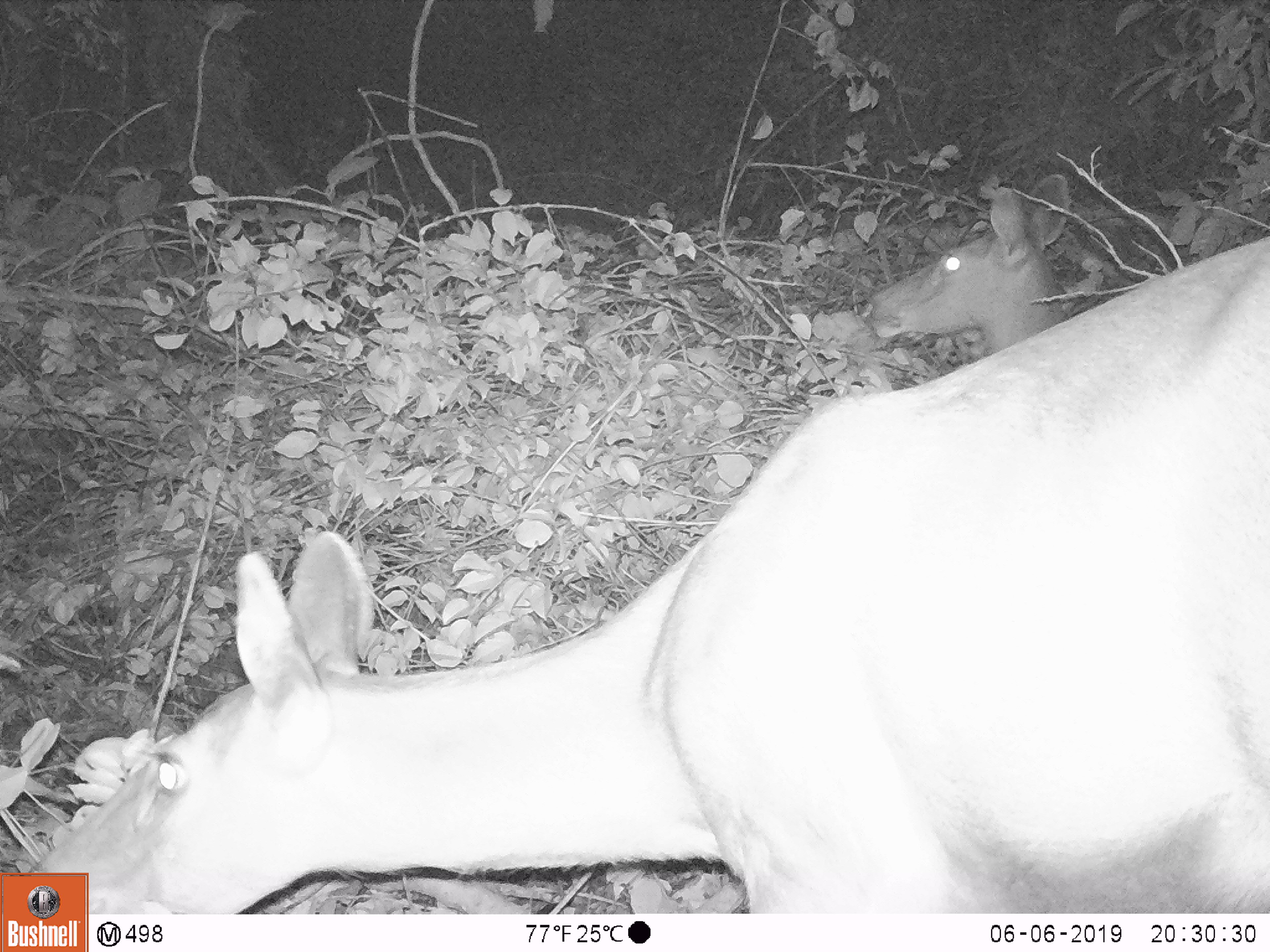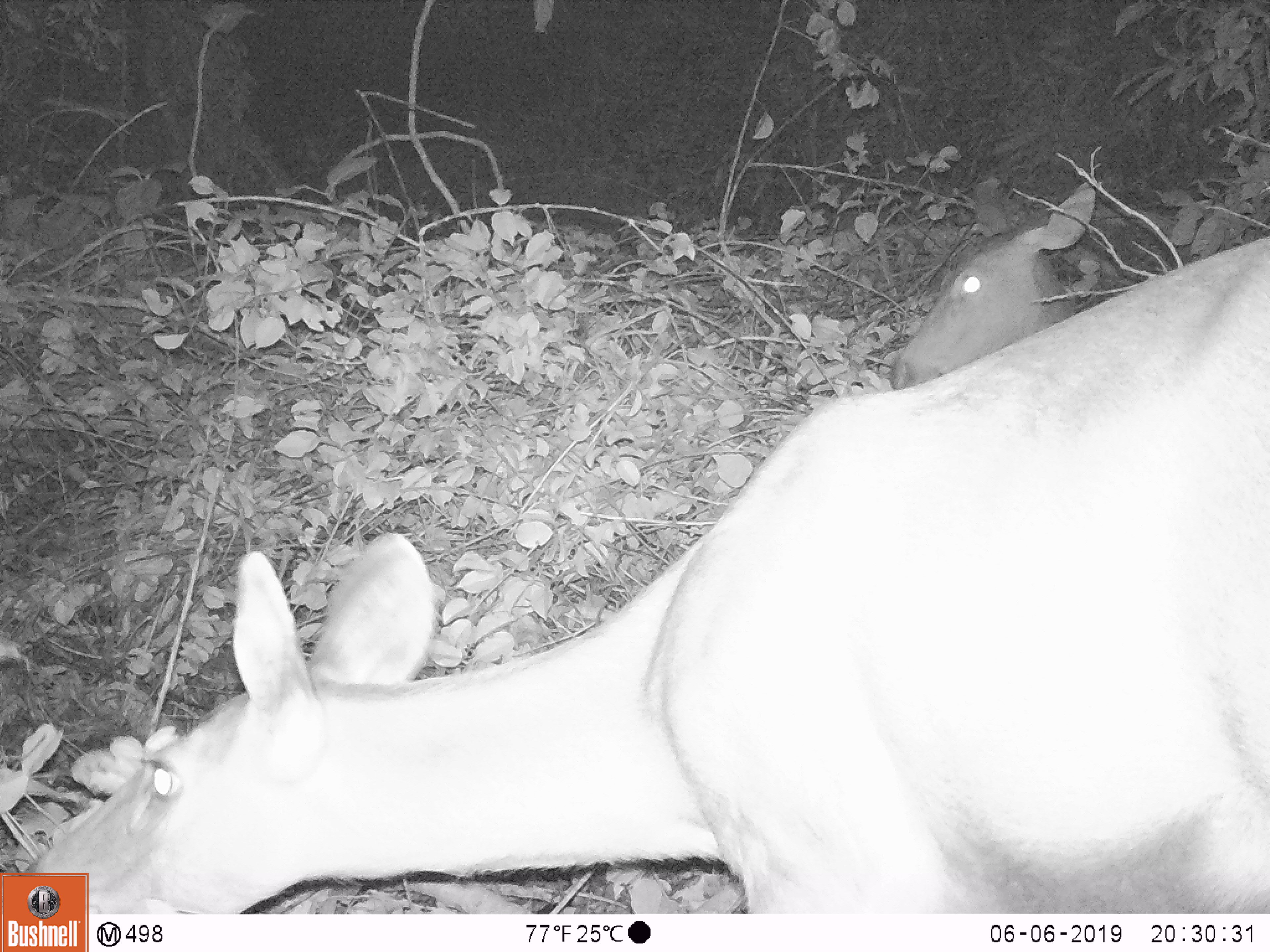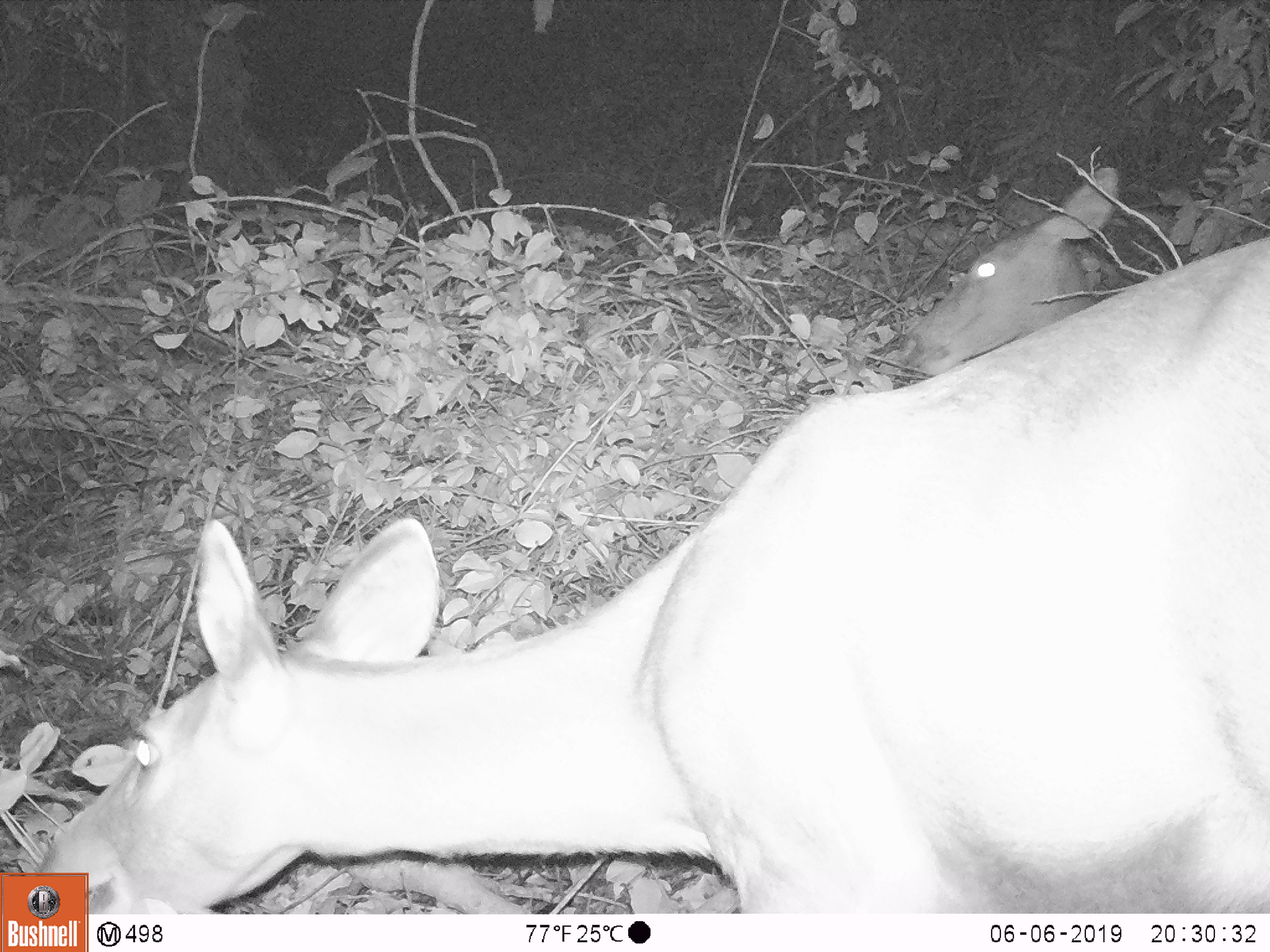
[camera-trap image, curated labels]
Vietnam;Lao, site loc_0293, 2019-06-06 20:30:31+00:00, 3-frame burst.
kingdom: Animalia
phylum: Chordata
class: Mammalia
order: Artiodactyla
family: Cervidae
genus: Rusa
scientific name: Rusa unicolor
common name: sambar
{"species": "sambar (Rusa unicolor)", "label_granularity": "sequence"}